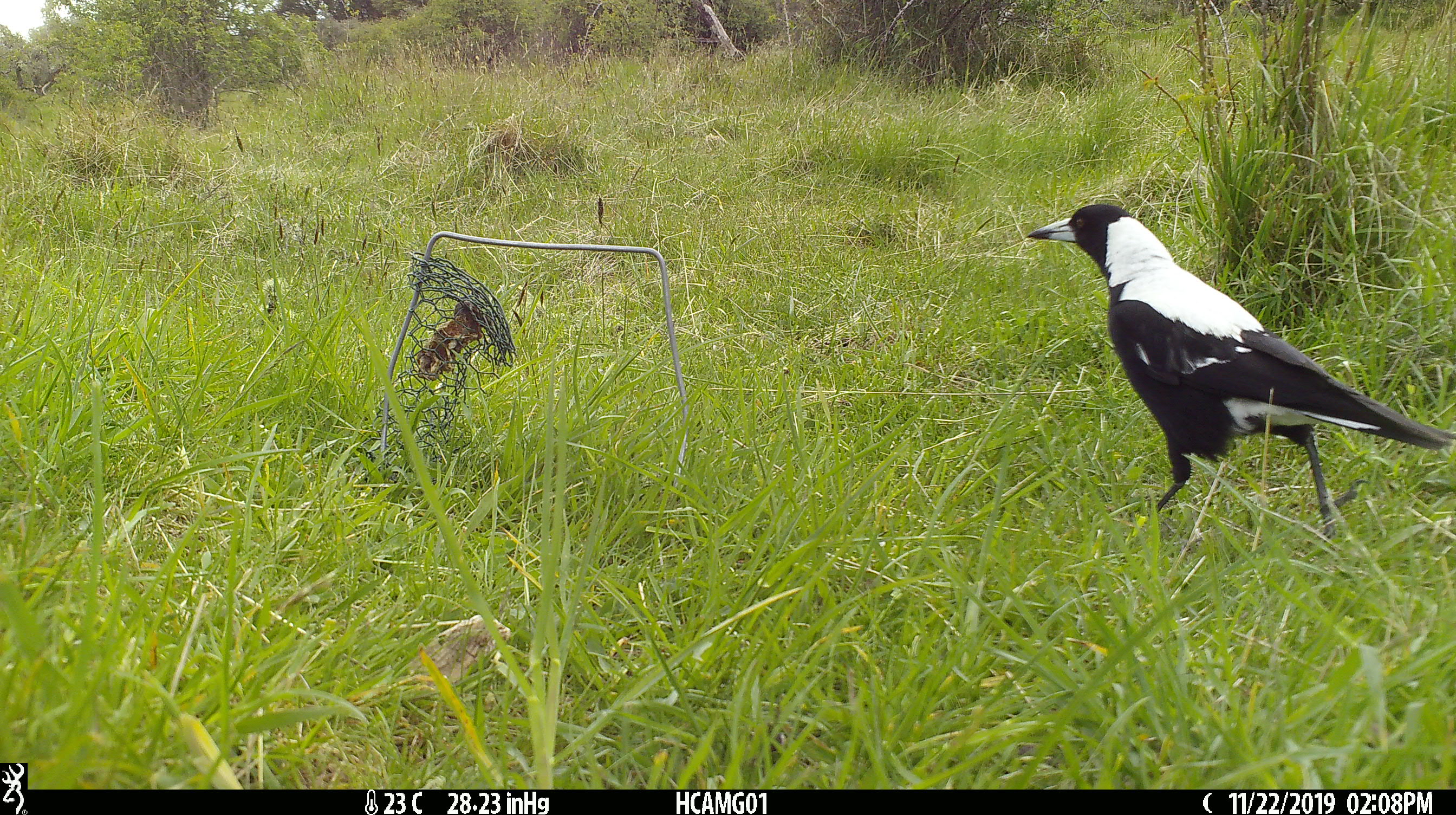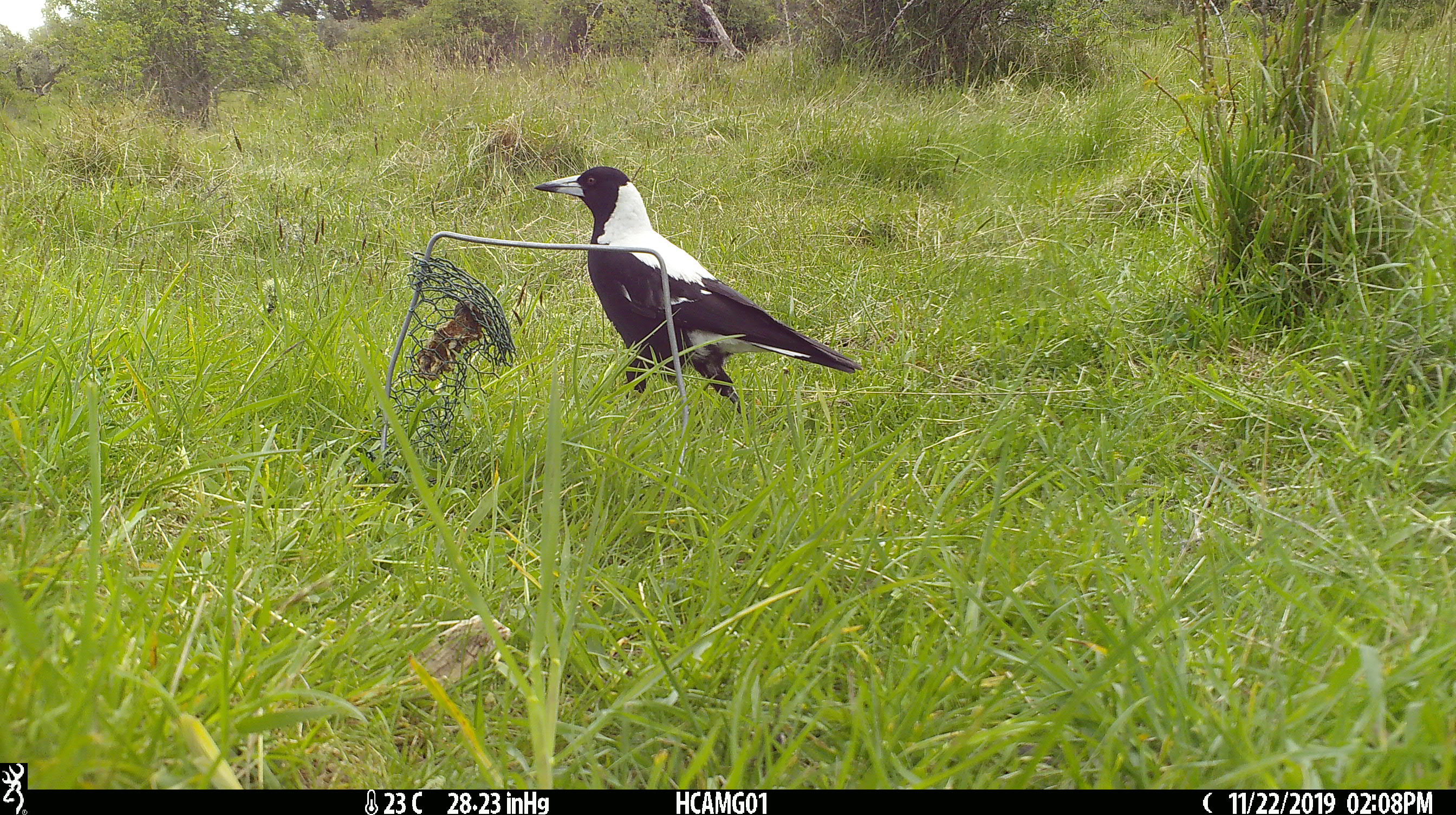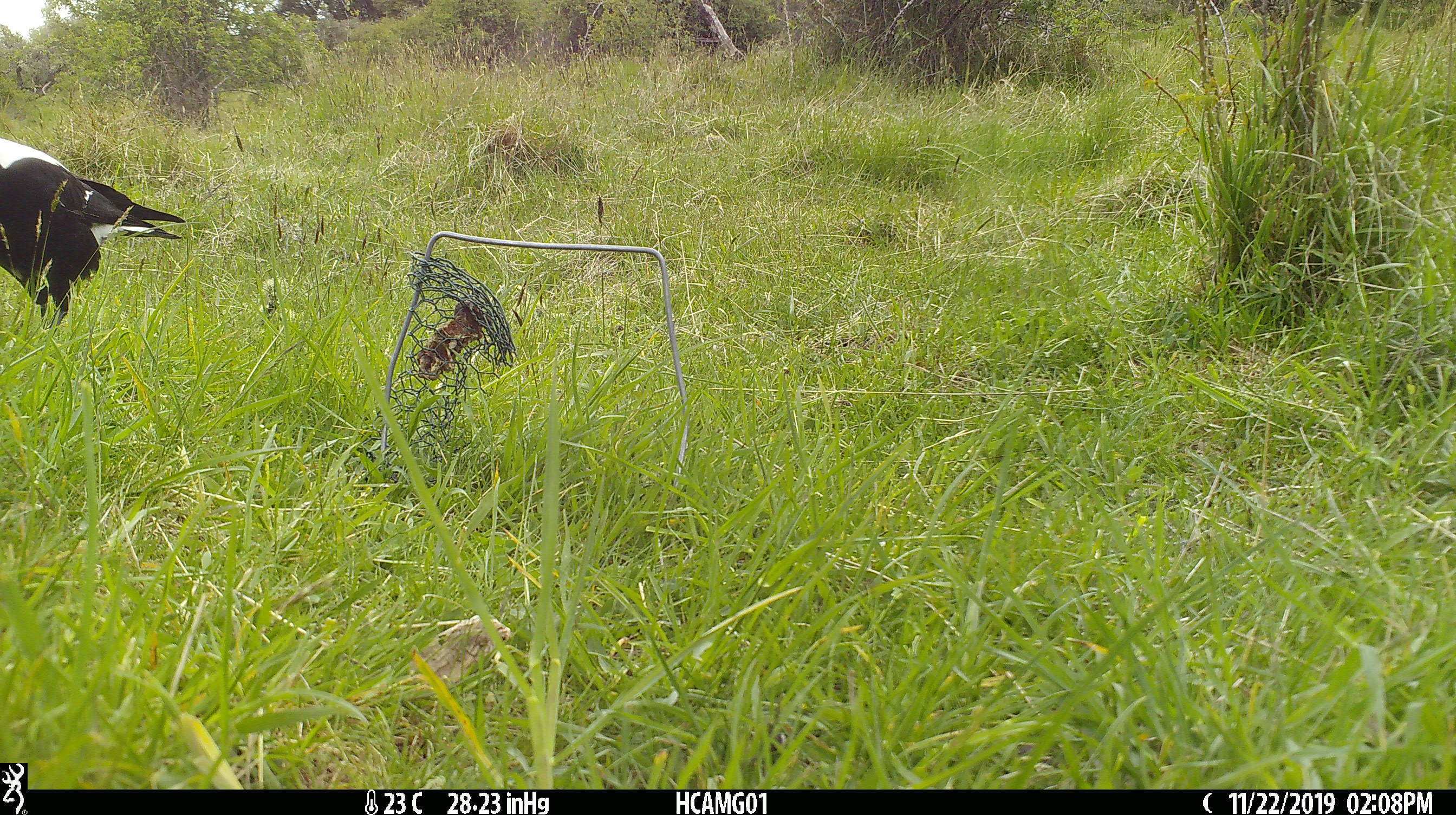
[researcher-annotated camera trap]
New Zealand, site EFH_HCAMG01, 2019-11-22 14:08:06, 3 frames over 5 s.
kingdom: Animalia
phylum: Chordata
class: Aves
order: Passeriformes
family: Artamidae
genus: Gymnorhina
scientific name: Gymnorhina tibicen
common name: australian magpie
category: magpie